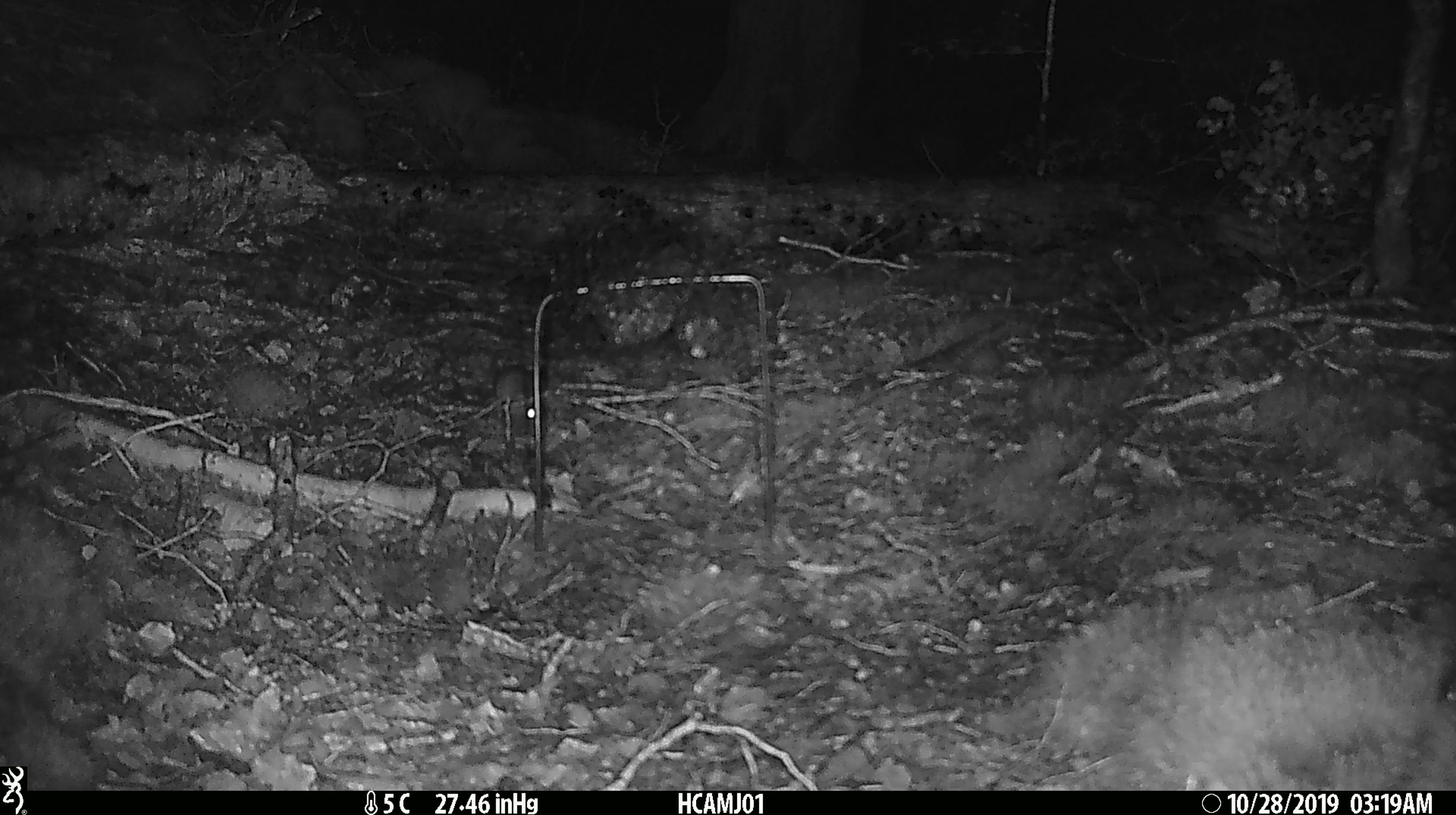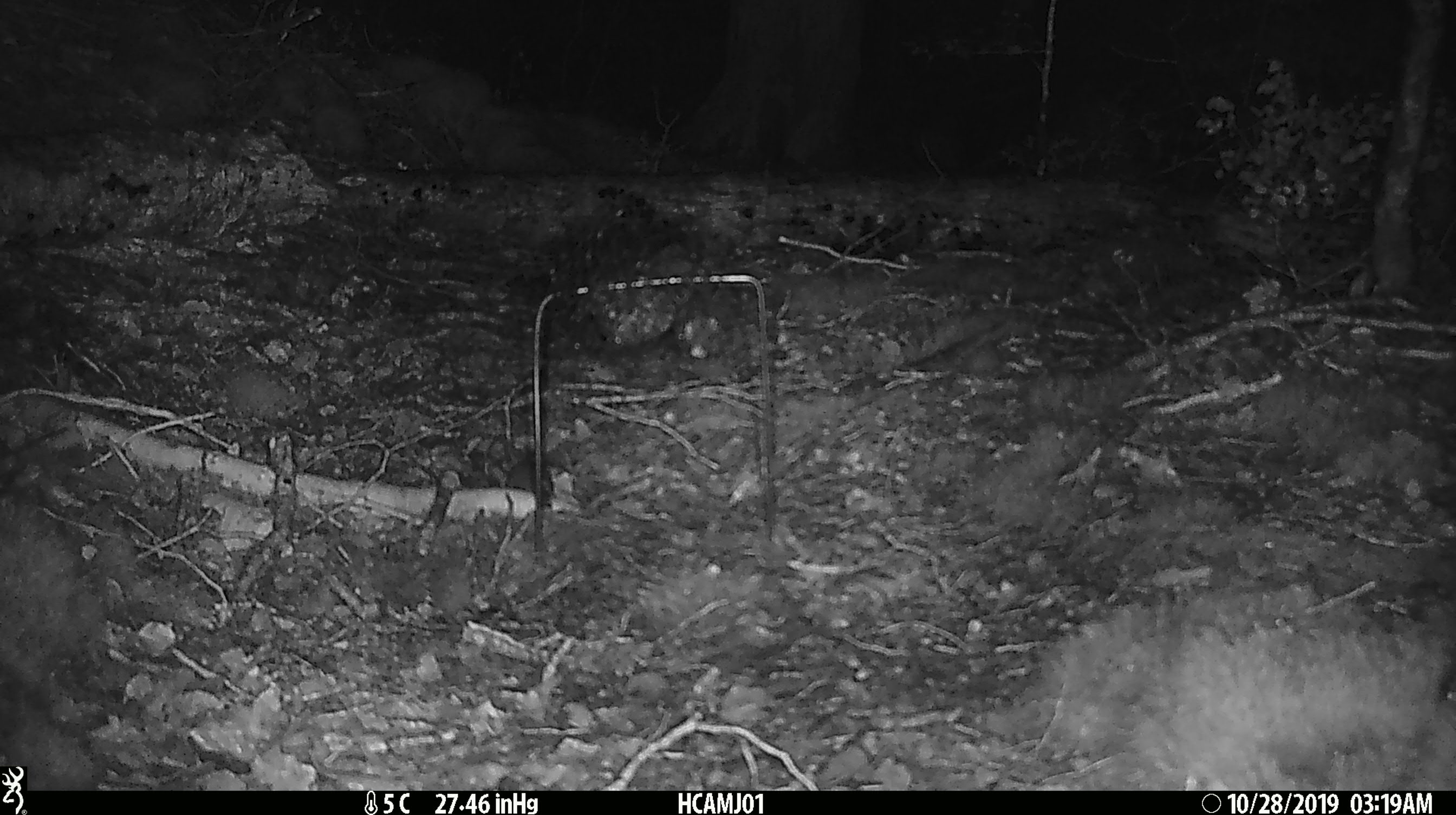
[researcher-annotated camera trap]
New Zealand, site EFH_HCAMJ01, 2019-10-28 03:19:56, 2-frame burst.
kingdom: Animalia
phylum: Chordata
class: Mammalia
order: Rodentia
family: Muridae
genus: Mus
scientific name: Mus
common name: mouse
Mouse (Mus).